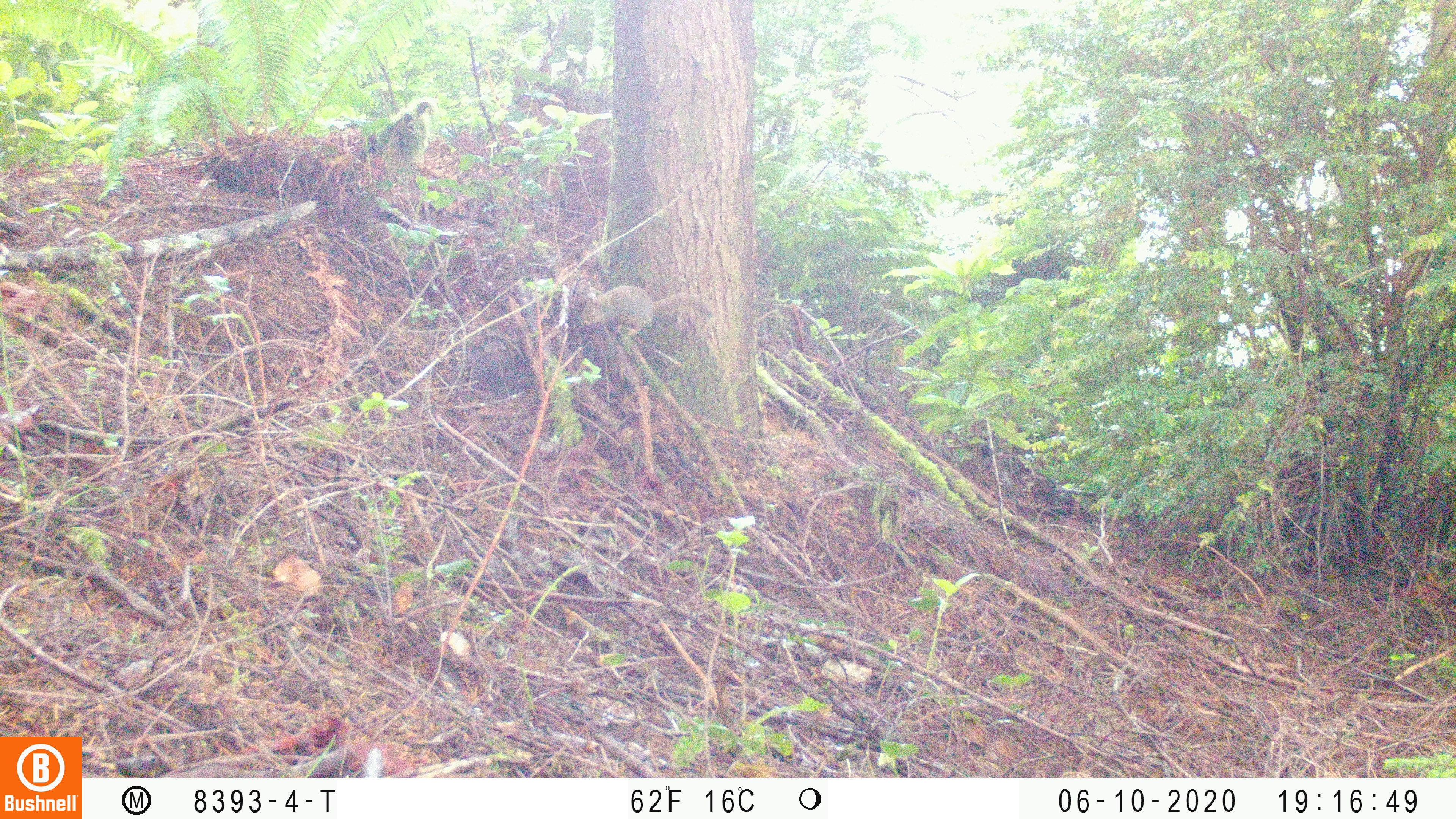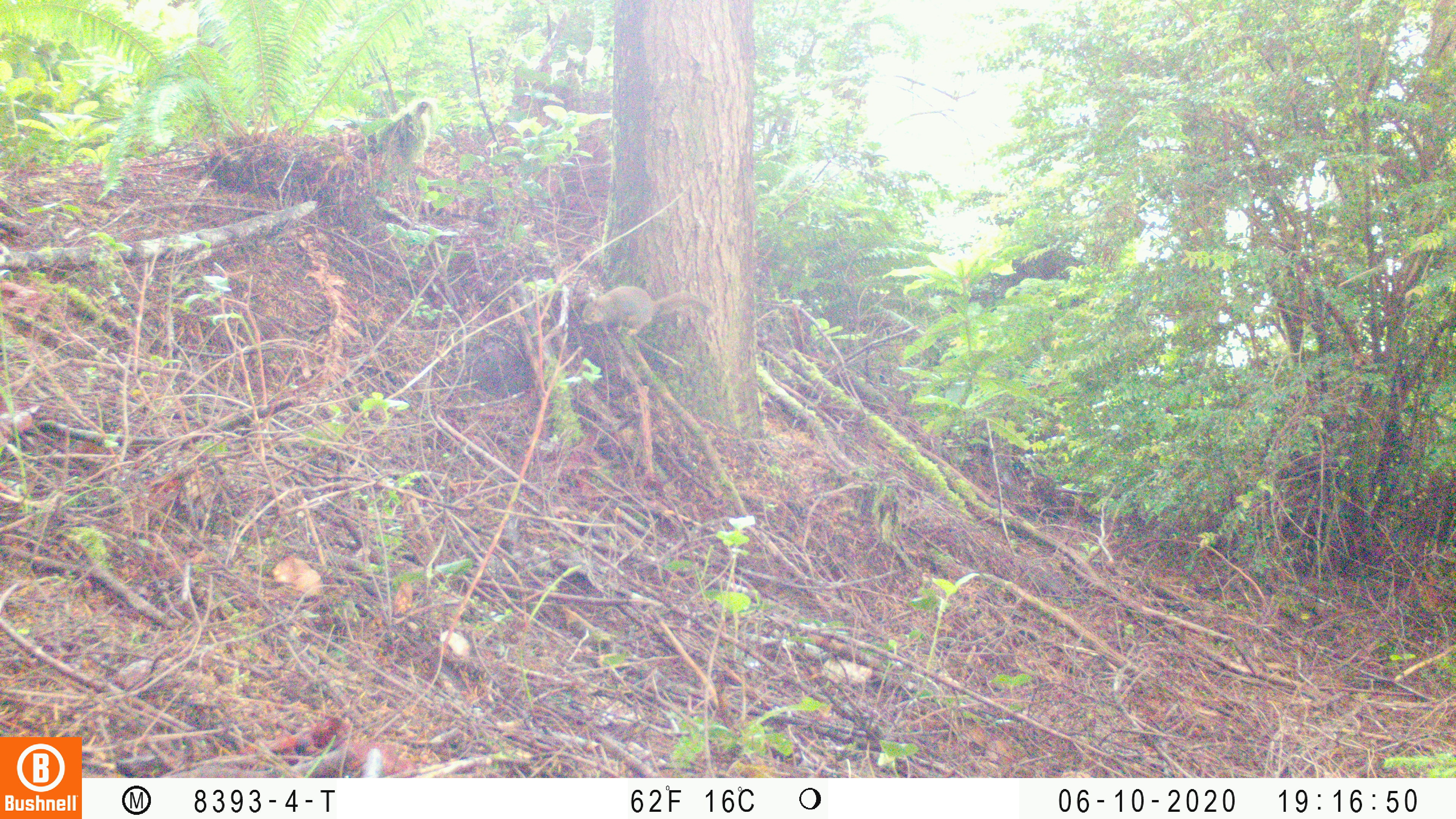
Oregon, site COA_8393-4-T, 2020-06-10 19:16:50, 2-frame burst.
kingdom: Animalia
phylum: Chordata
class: Mammalia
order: Rodentia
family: Sciuridae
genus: Tamiasciurus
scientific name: Tamiasciurus douglasii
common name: douglas squirrel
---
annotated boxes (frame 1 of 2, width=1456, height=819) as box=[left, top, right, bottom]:
douglas squirrel: box=[573, 285, 715, 334]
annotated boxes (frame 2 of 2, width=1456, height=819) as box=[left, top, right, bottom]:
douglas squirrel: box=[575, 282, 715, 335]